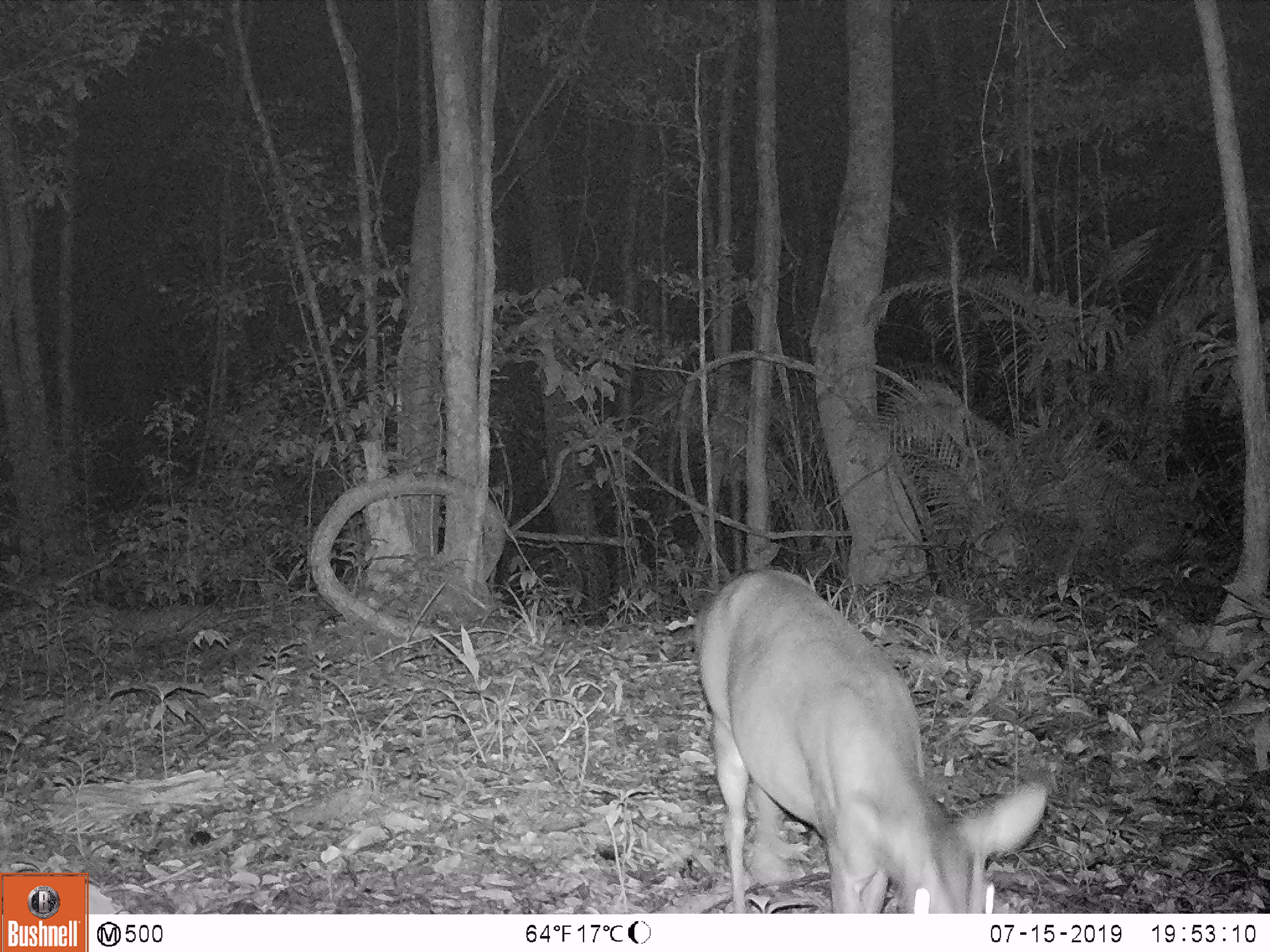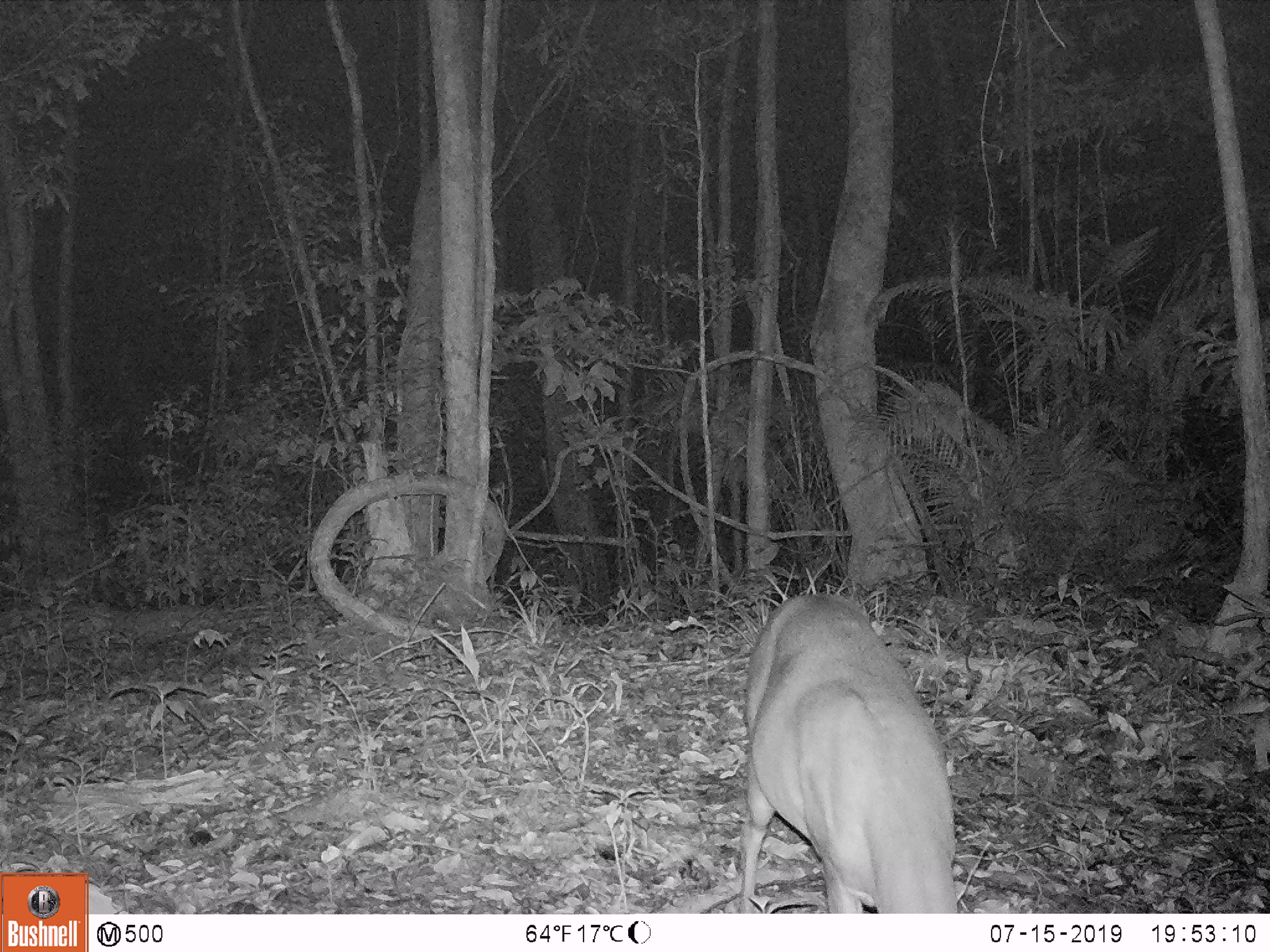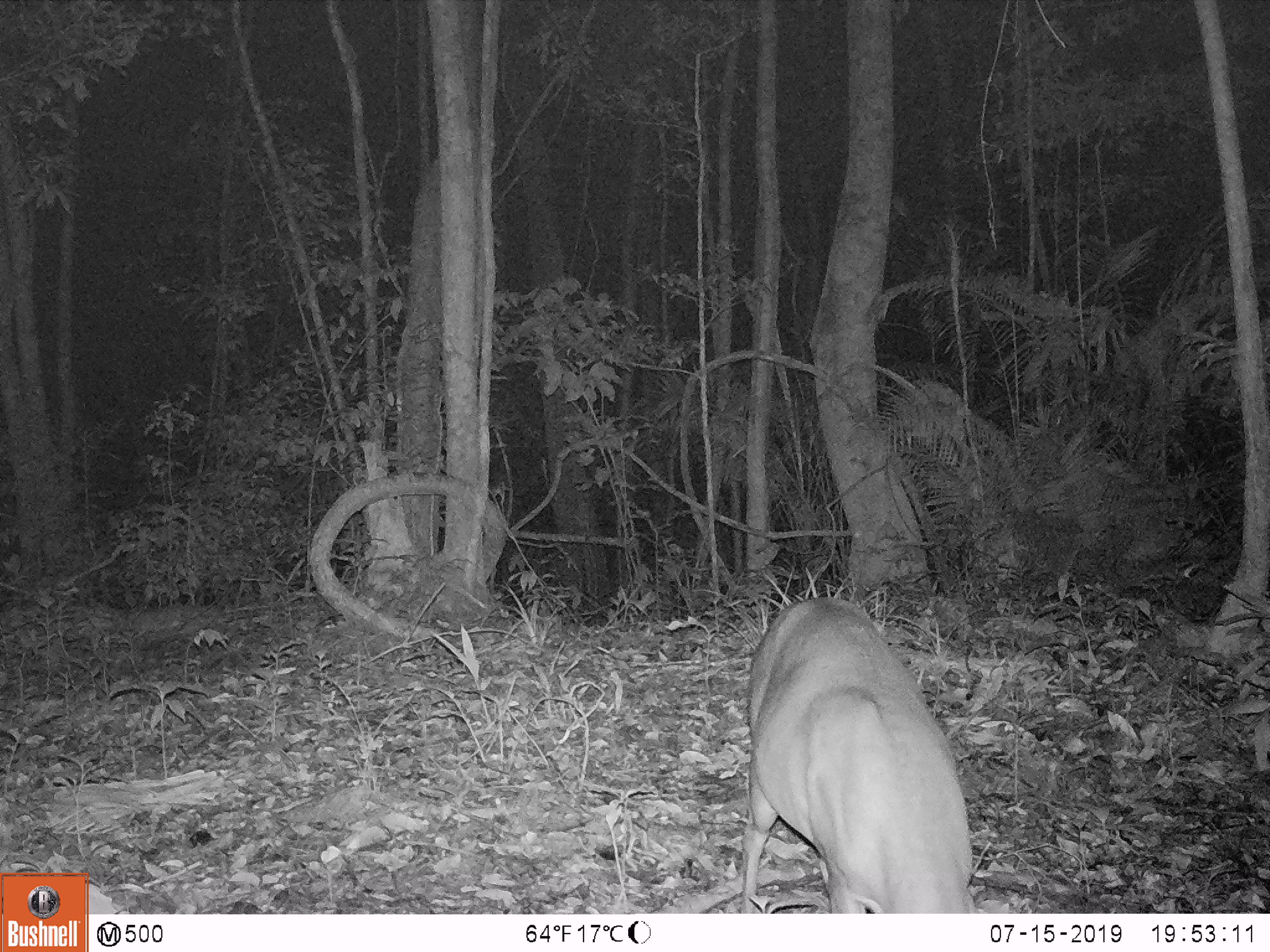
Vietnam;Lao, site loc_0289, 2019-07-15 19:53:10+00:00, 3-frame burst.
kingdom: Animalia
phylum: Chordata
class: Mammalia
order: Artiodactyla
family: Cervidae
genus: Muntiacus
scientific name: Muntiacus vuquangensis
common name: large-antlered muntjac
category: large antlered muntjac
Large antlered muntjac (large-antlered muntjac) (Muntiacus vuquangensis). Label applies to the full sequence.